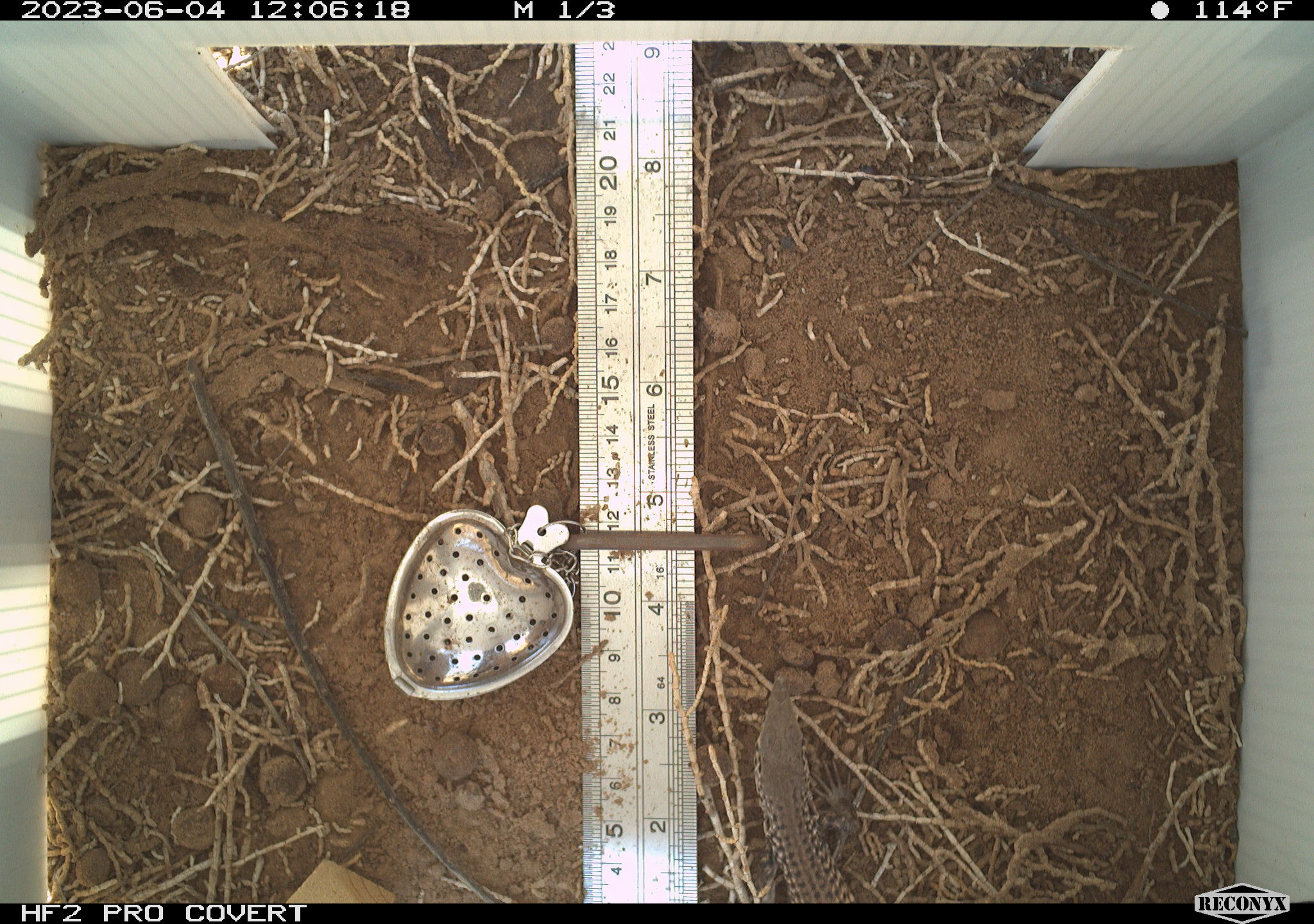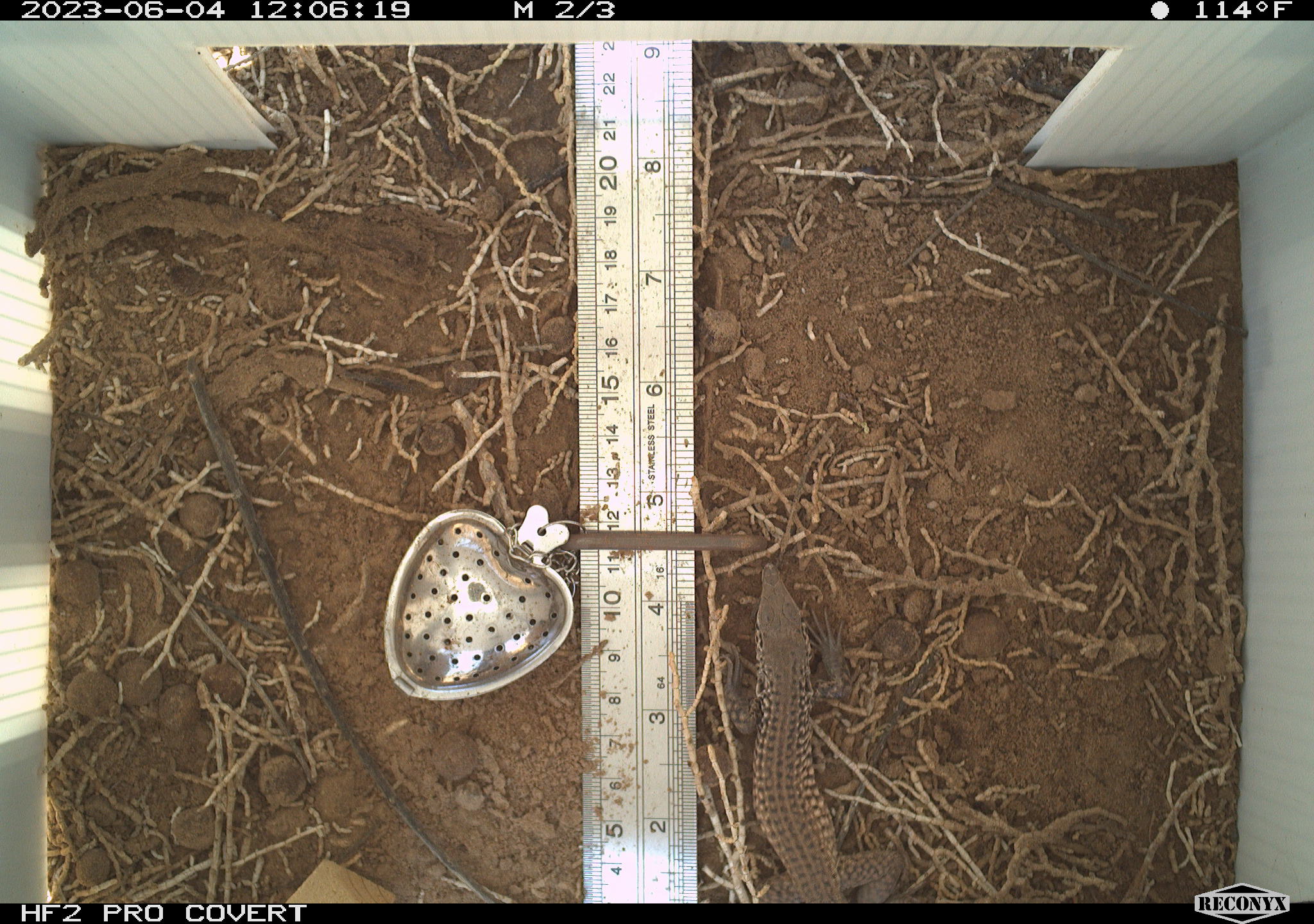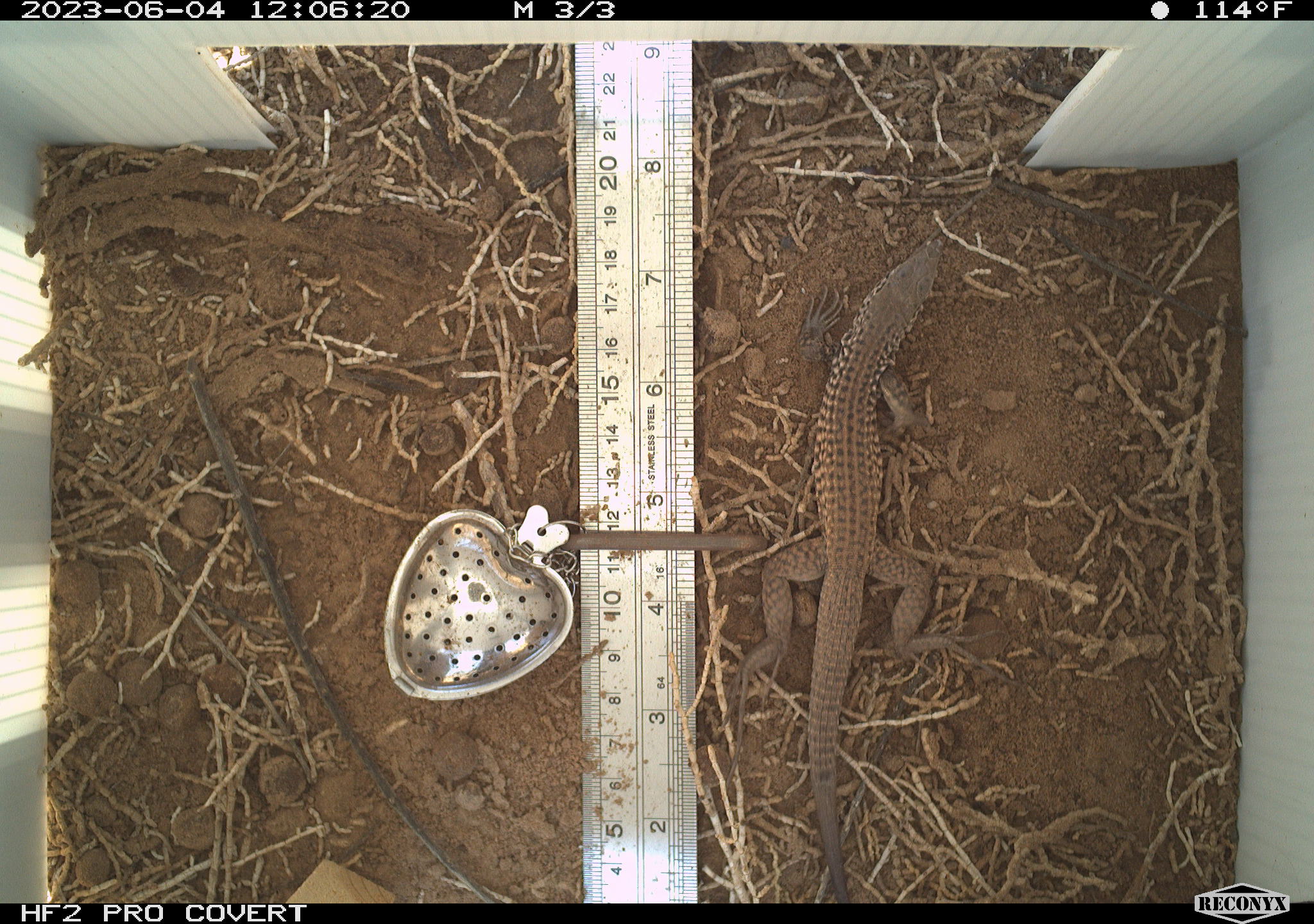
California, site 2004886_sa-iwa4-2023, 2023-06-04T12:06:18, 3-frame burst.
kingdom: Animalia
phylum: Chordata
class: Reptilia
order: Squamata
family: Teiidae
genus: Aspidoscelis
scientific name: Aspidoscelis tigris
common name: western whiptail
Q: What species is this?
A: Western whiptail (Aspidoscelis tigris).